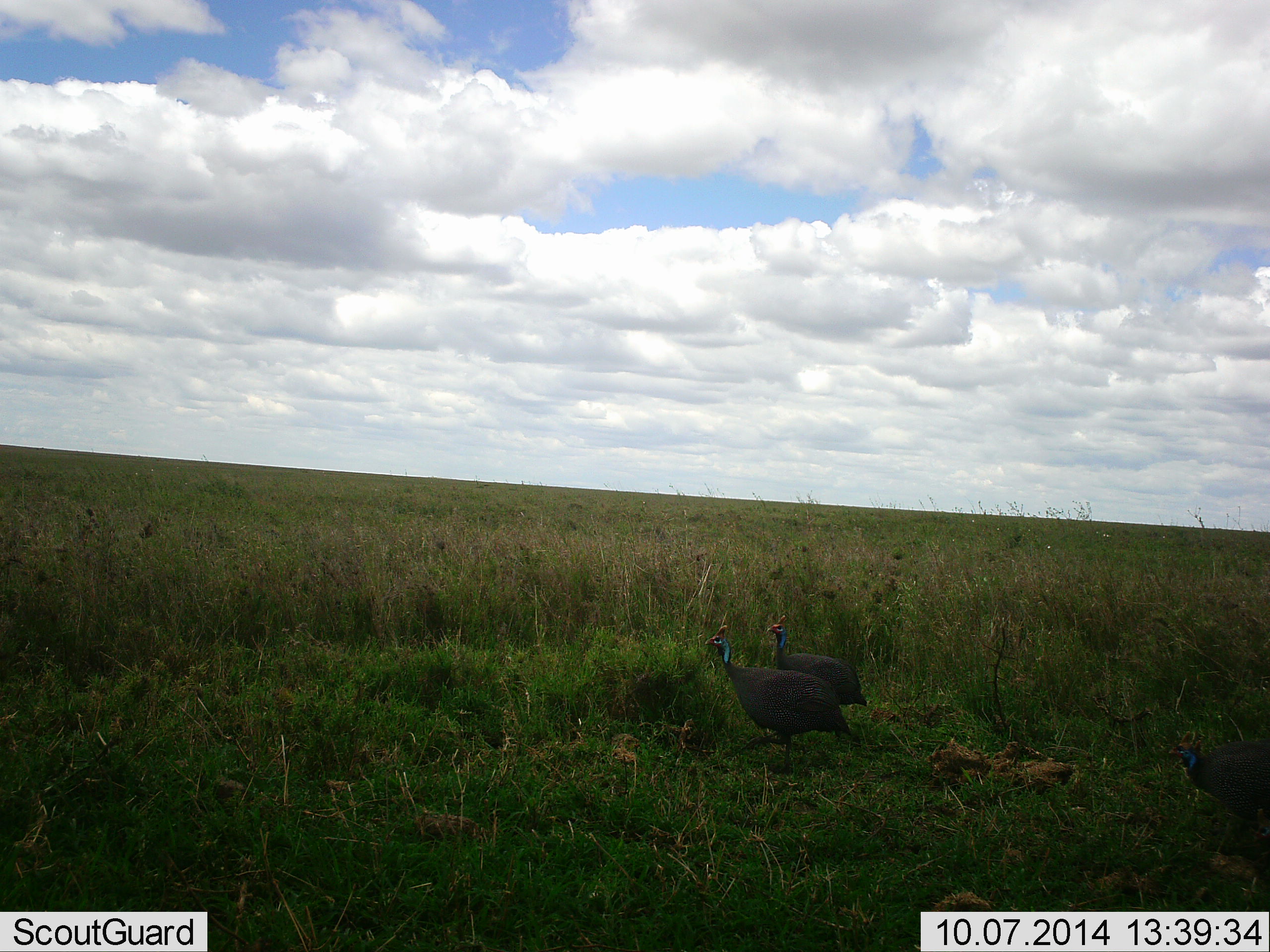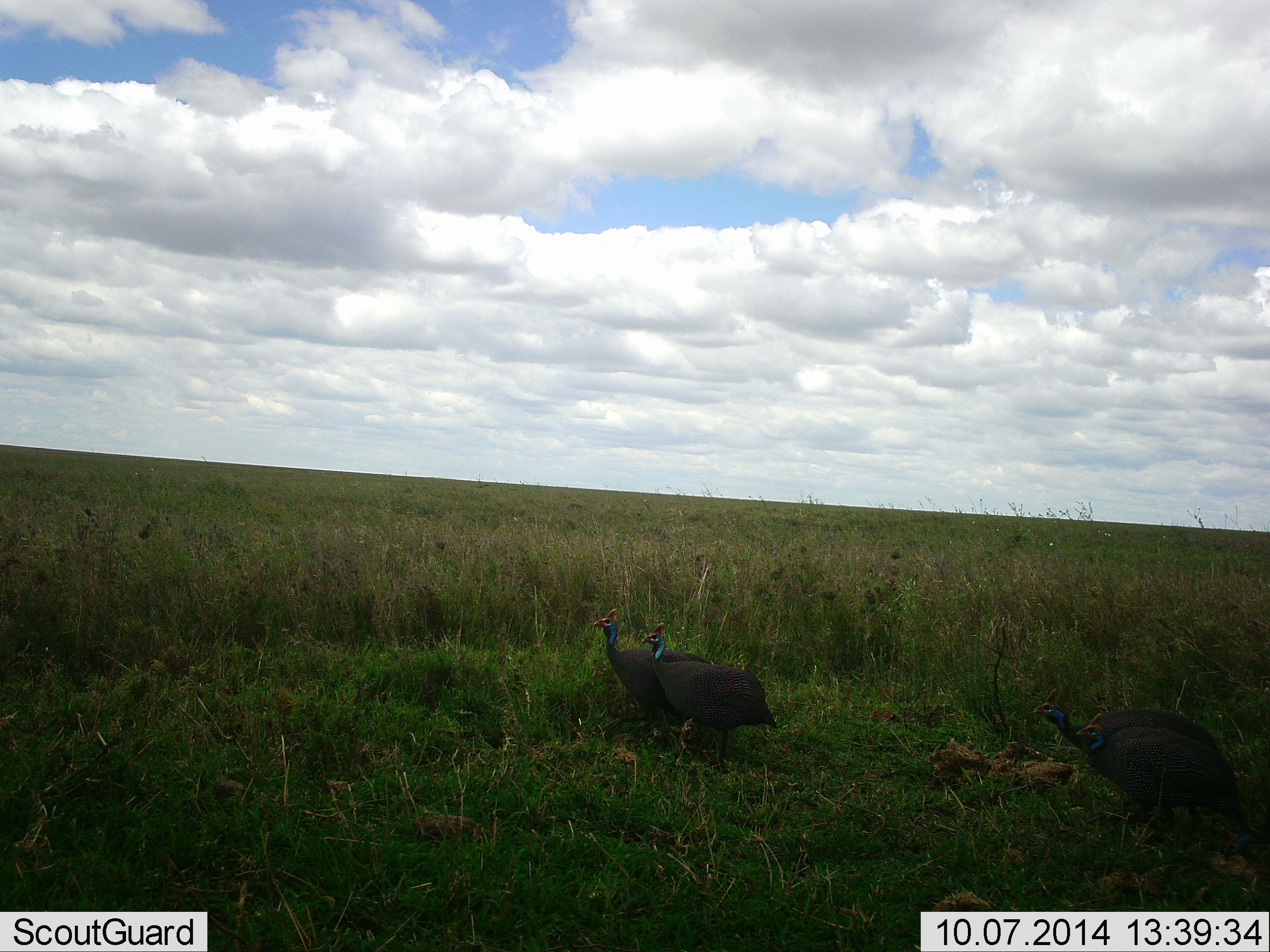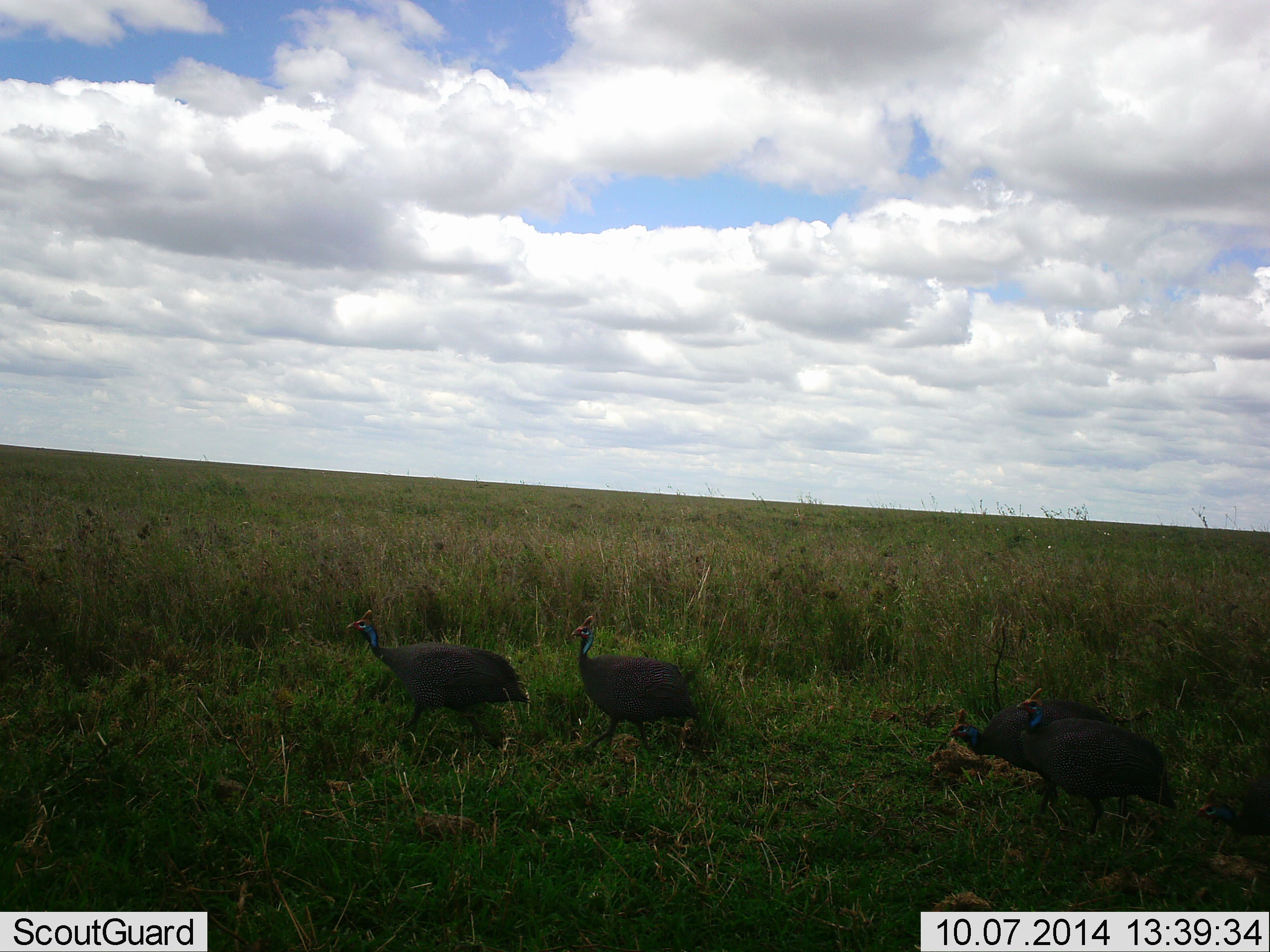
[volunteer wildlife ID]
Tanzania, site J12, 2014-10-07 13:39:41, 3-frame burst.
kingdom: Animalia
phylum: Chordata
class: Aves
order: Galliformes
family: Numididae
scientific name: Numididae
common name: guinea fowl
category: guineafowl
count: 4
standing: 0%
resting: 0%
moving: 100%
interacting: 0%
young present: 0%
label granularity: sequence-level